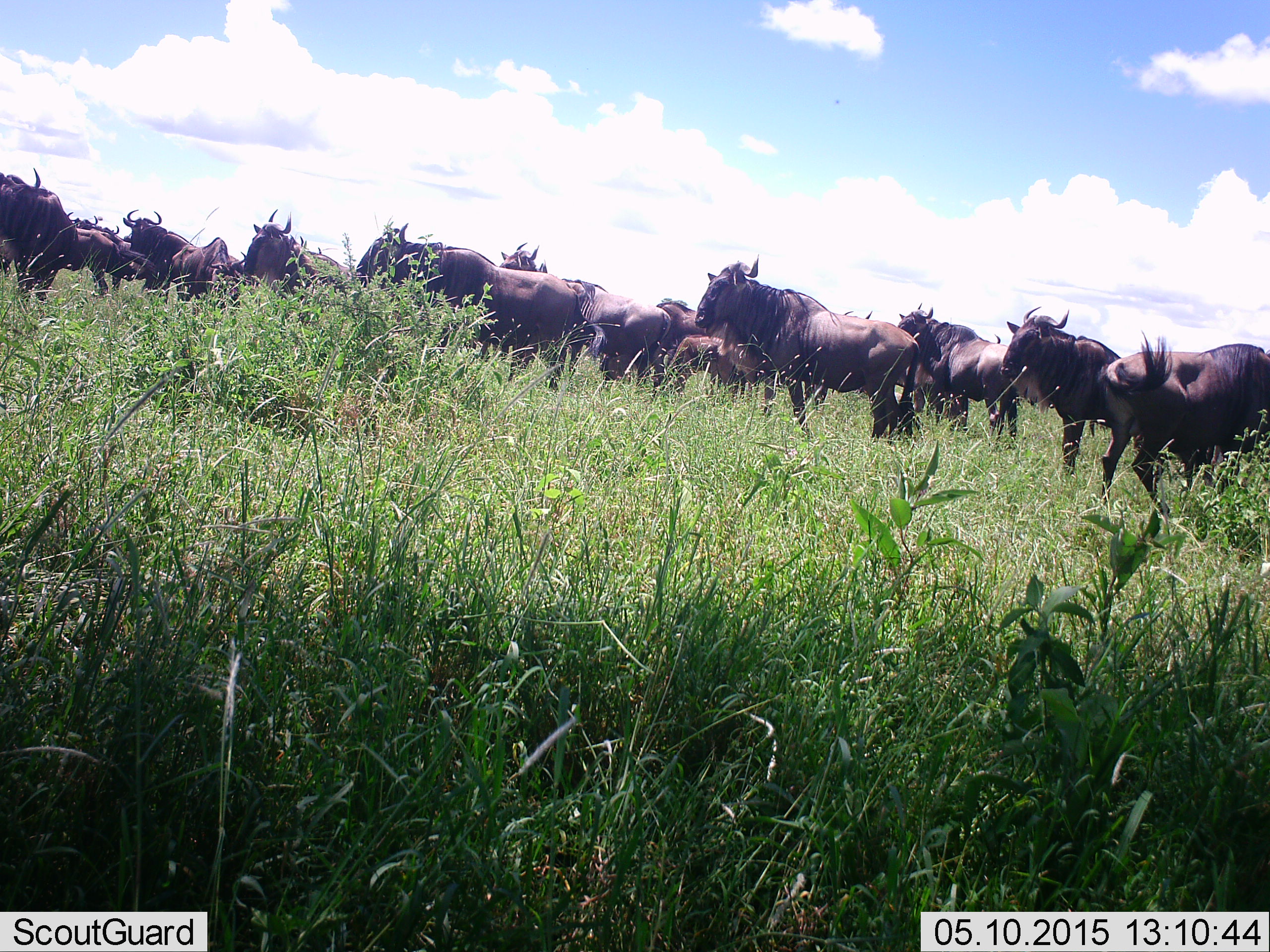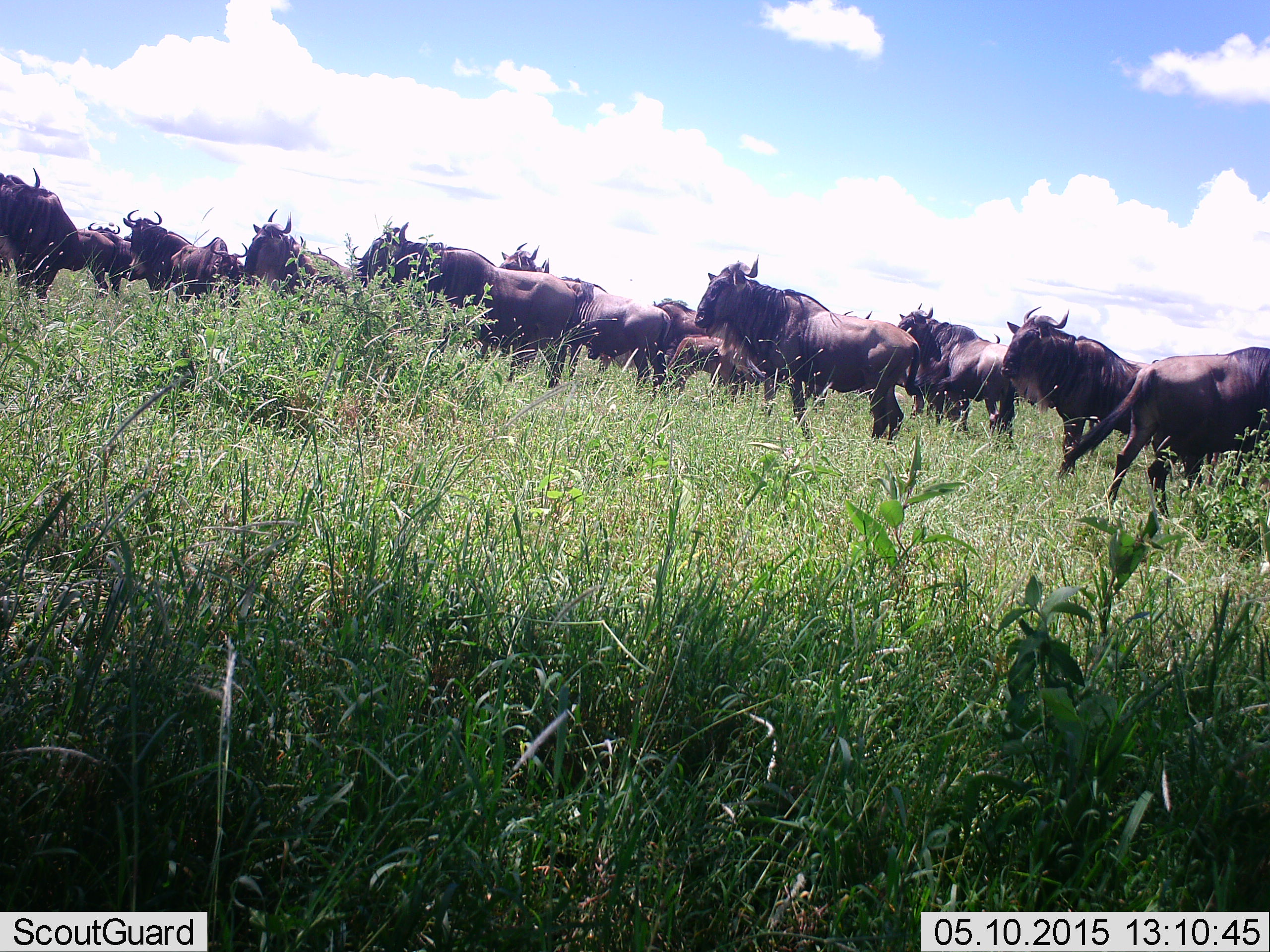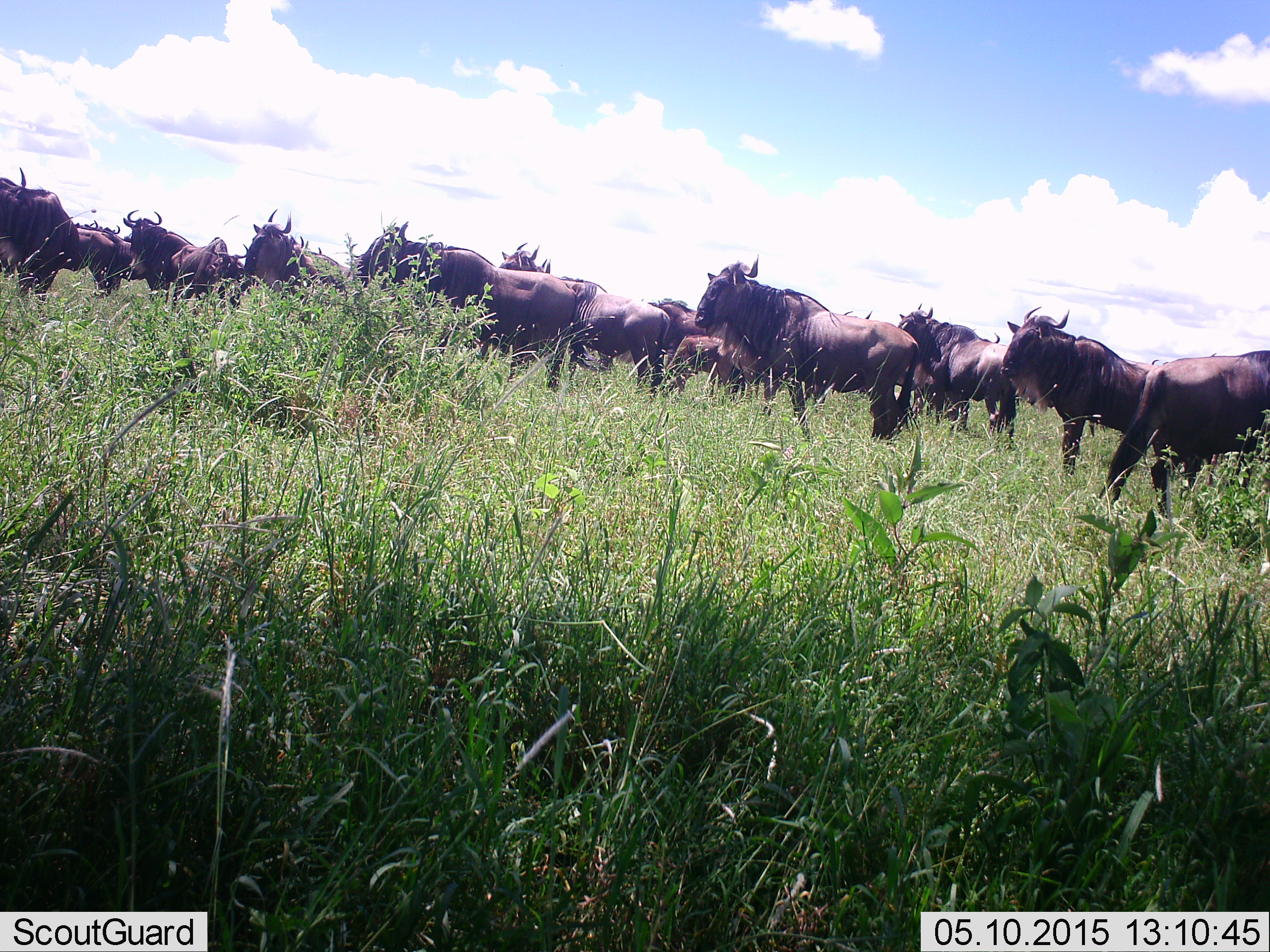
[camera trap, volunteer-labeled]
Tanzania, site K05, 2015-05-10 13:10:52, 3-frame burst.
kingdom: Animalia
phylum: Chordata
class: Mammalia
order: Artiodactyla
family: Bovidae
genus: Connochaetes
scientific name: Connochaetes taurinus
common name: blue wildebeest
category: wildebeest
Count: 11-50.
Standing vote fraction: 80%.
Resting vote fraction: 0%.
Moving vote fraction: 60%.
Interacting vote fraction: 0%.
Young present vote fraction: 10%.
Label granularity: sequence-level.